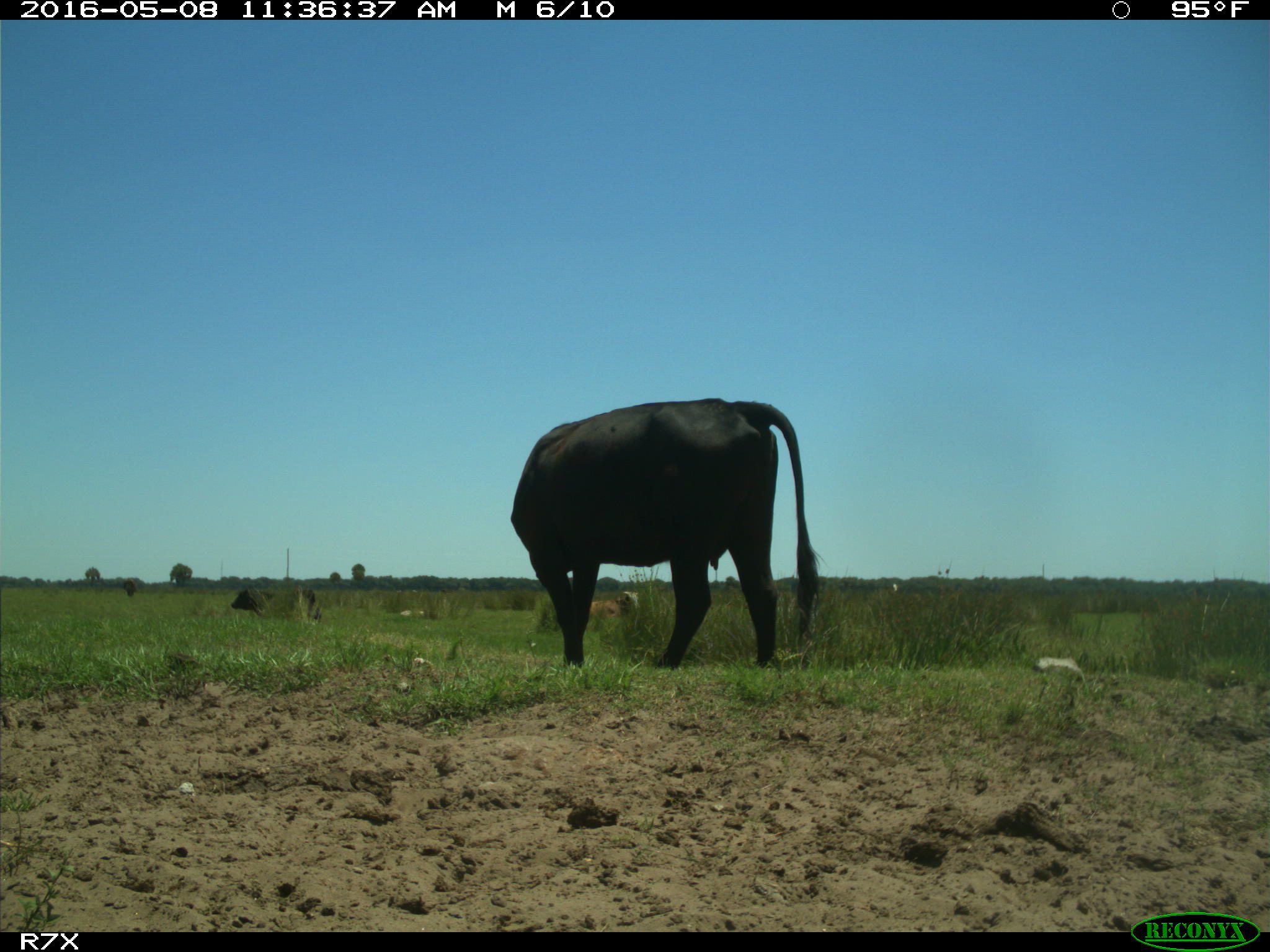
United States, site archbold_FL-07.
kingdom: Animalia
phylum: Chordata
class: Mammalia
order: Artiodactyla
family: Bovidae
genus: Bos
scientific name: Bos taurus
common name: domestic cow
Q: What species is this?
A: Bos taurus (domestic cow).